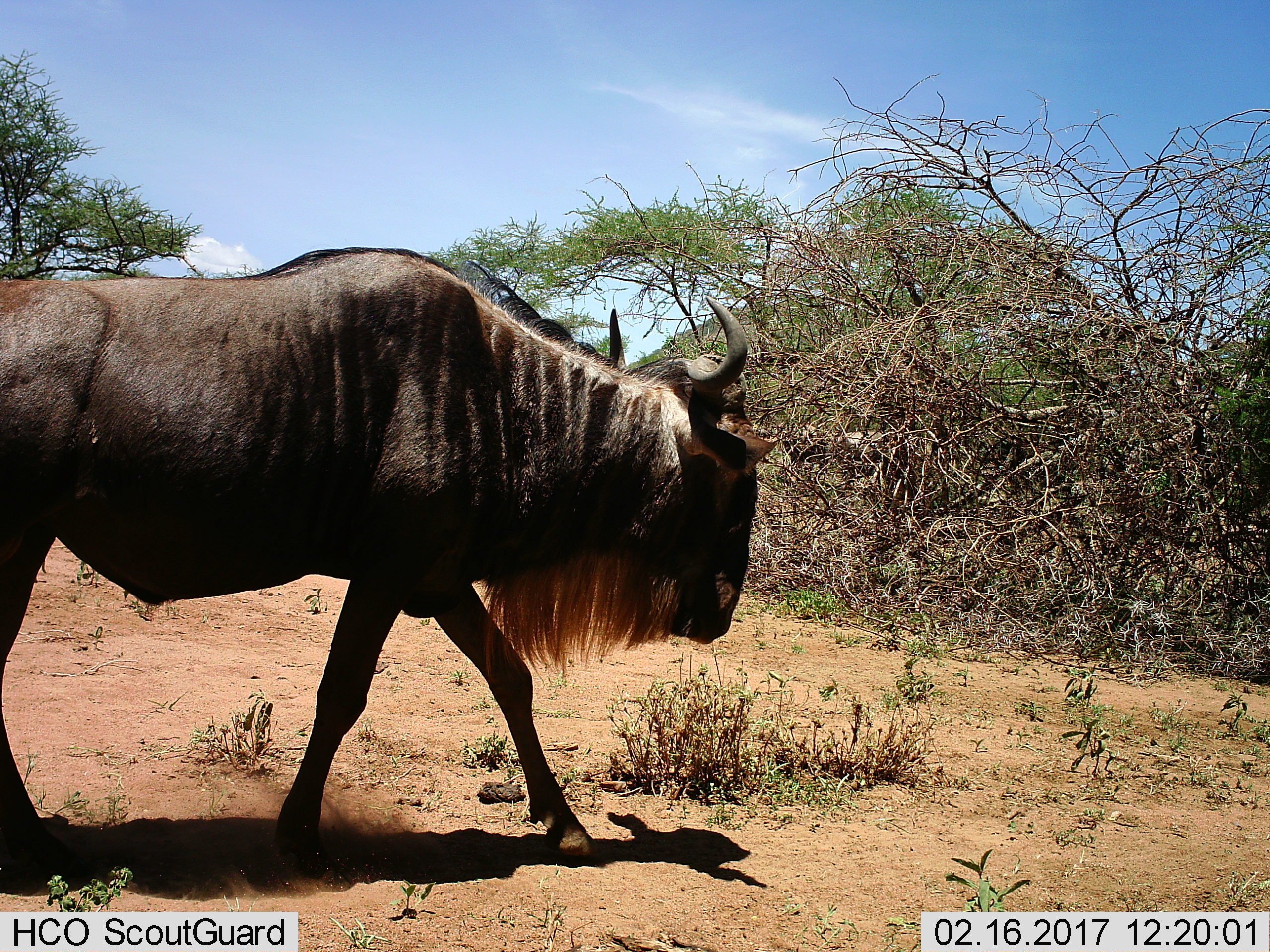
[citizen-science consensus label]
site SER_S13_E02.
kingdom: Animalia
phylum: Chordata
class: Mammalia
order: Artiodactyla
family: Bovidae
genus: Connochaetes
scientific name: Connochaetes taurinus taurinus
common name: blue wildebeest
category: wildebeestblue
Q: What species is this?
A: Wildebeestblue (blue wildebeest) (Connochaetes taurinus taurinus).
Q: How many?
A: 1.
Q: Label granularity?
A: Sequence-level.